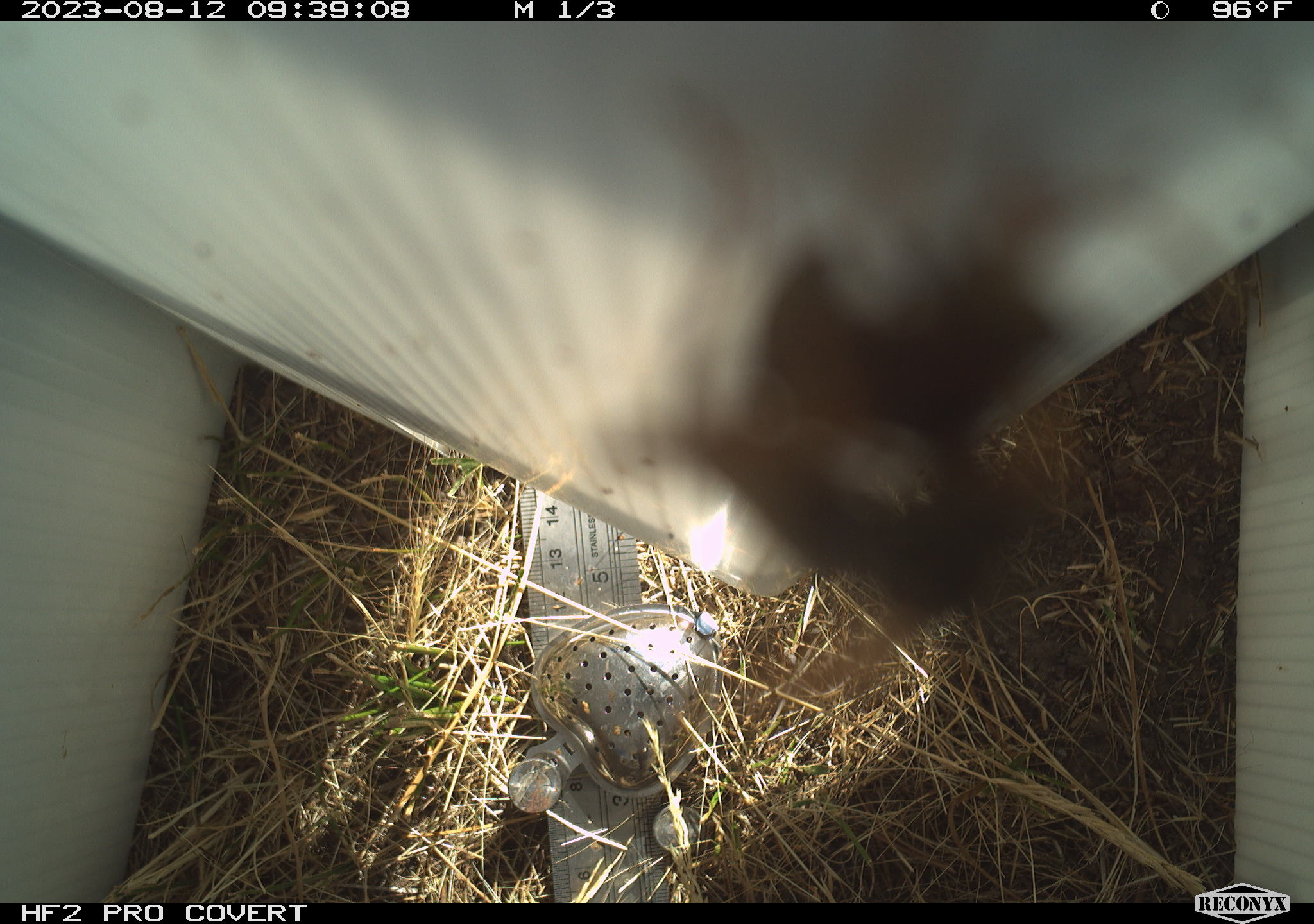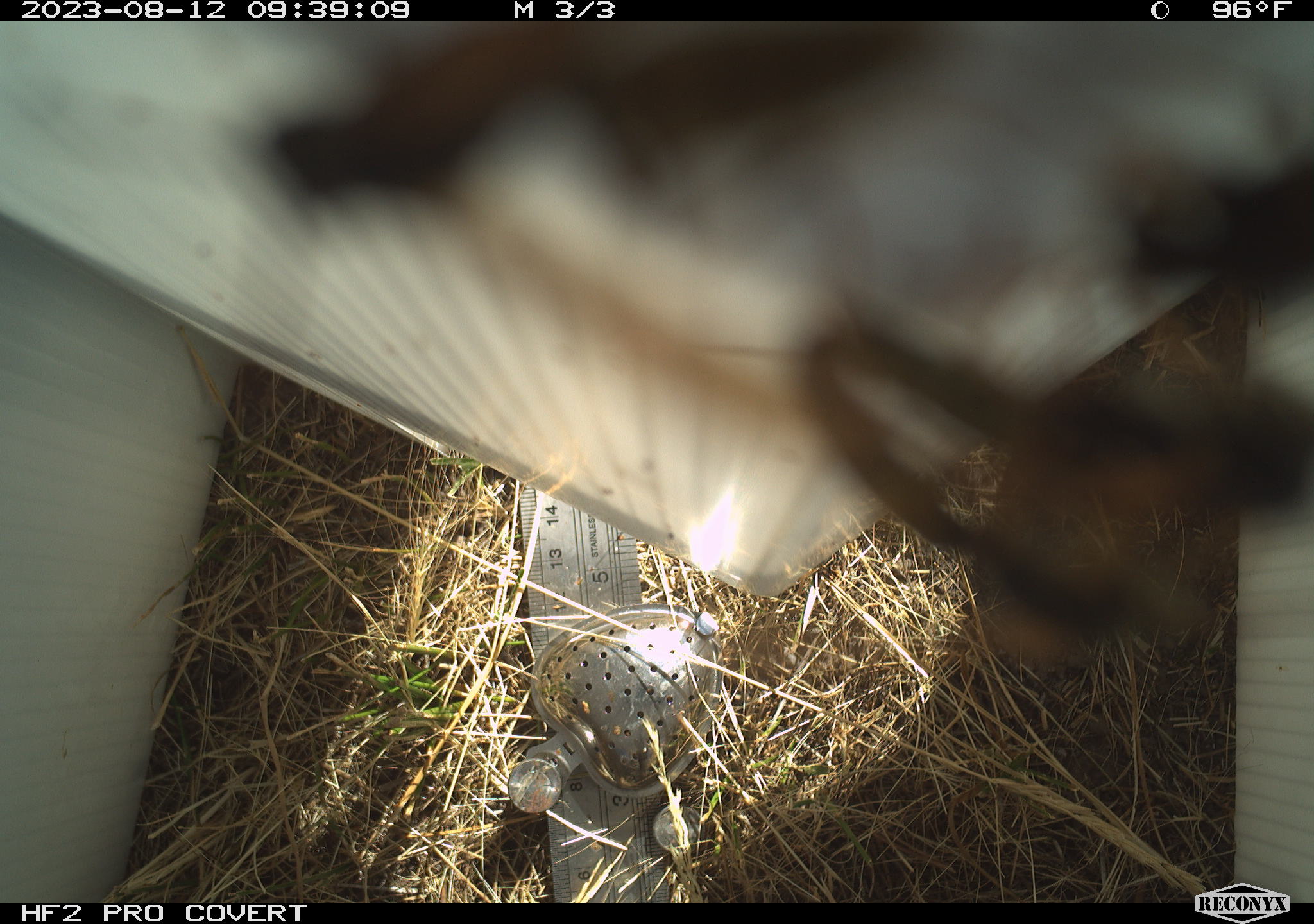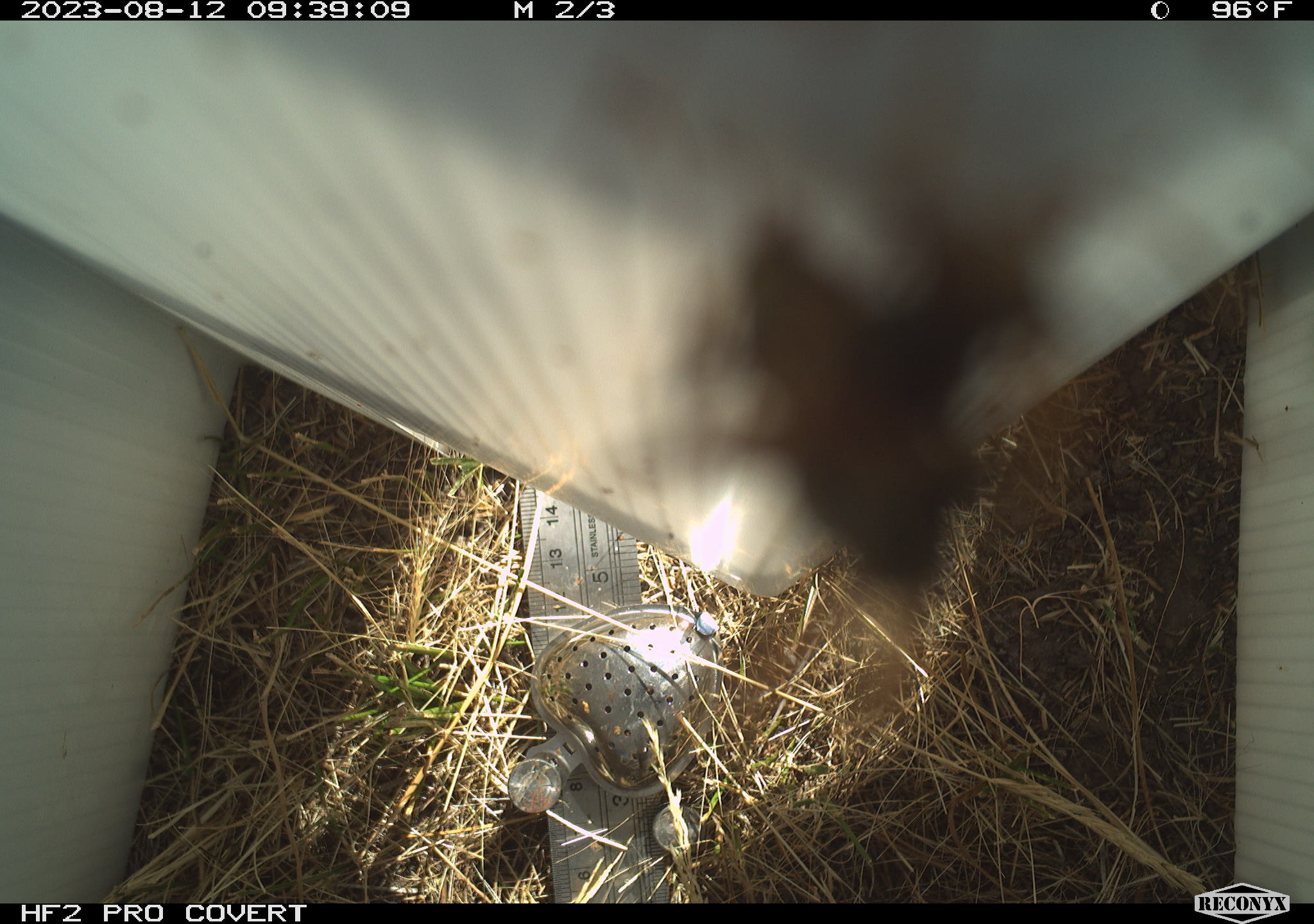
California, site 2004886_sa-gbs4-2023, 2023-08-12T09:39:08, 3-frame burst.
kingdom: Animalia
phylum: Arthropoda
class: Insecta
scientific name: Insecta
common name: insect